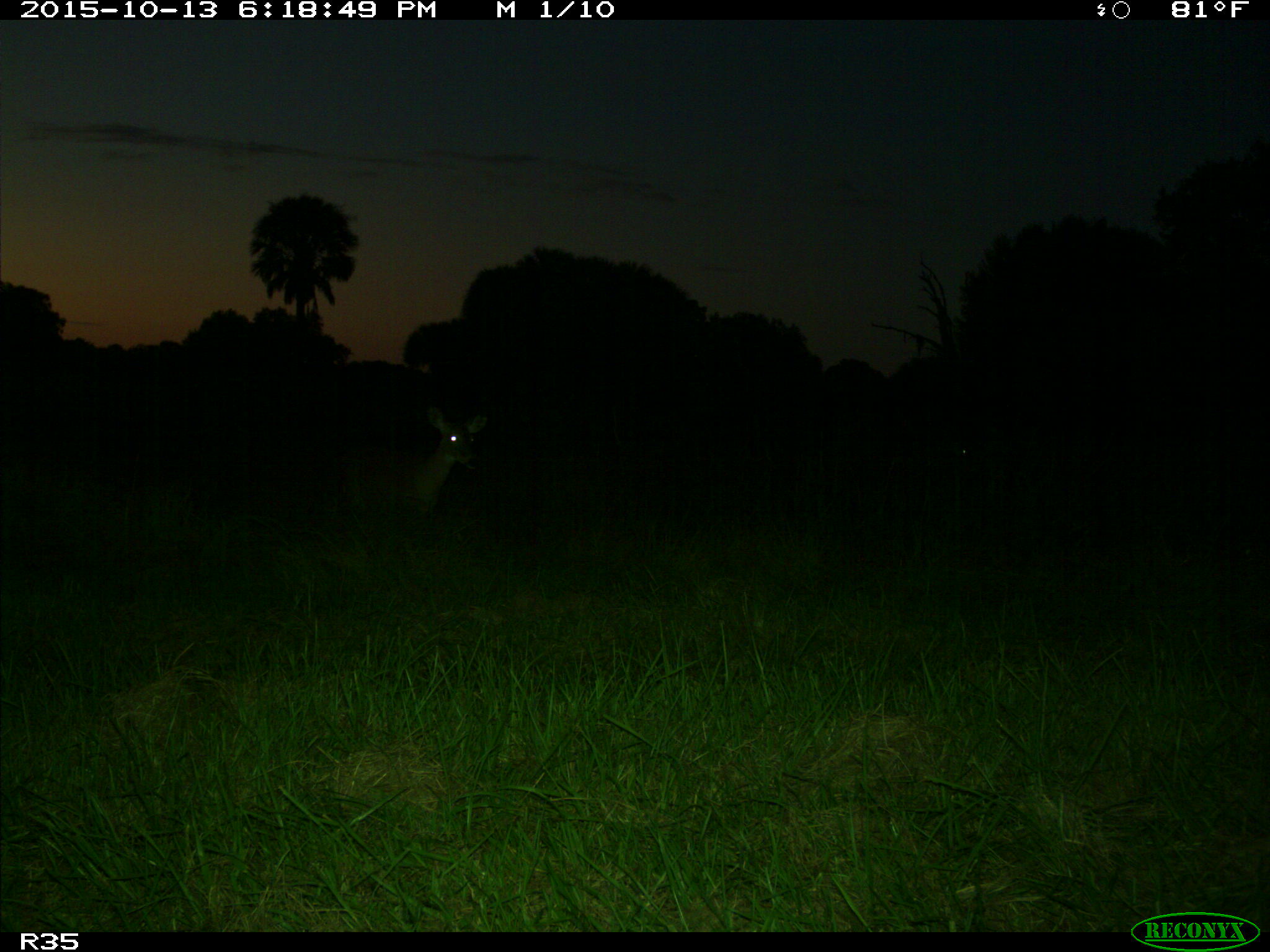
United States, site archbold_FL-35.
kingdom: Animalia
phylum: Chordata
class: Mammalia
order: Artiodactyla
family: Cervidae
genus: Odocoileus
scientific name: Odocoileus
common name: deer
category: unidentified deer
Unidentified deer (deer) (Odocoileus).